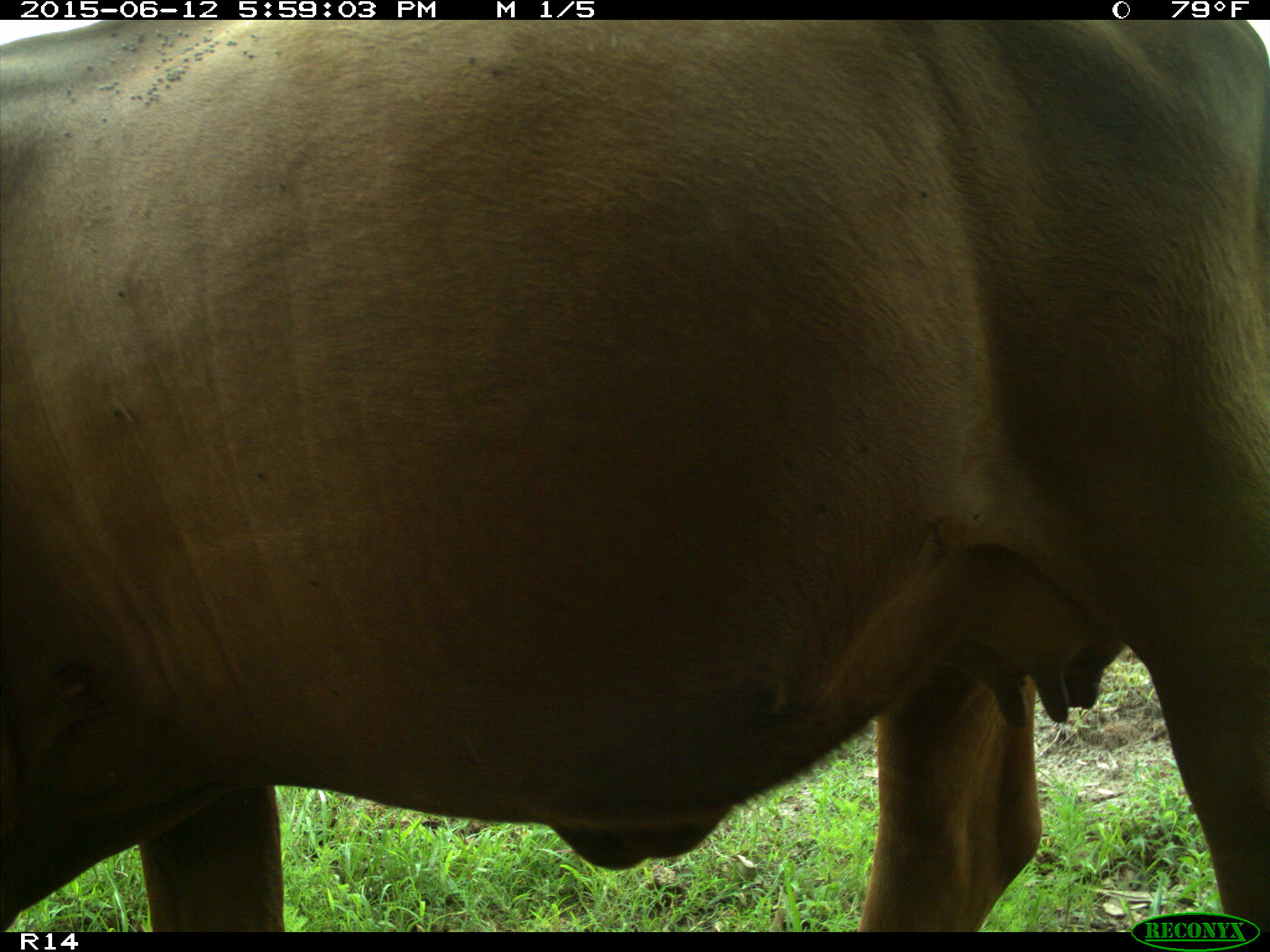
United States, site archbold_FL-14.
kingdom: Animalia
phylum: Chordata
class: Mammalia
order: Artiodactyla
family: Bovidae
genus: Bos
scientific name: Bos taurus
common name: domestic cow